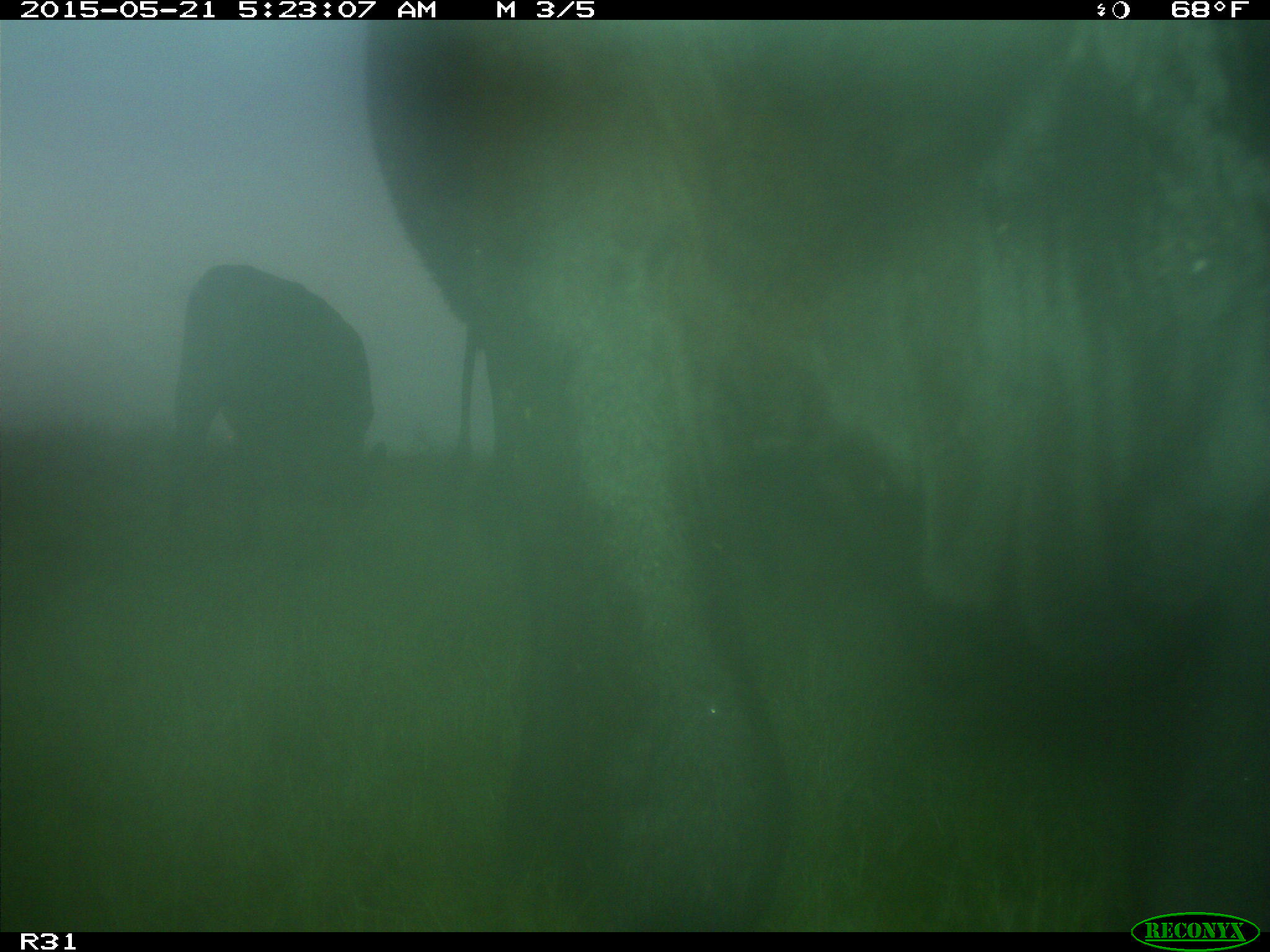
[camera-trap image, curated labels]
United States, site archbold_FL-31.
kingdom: Animalia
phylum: Chordata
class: Mammalia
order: Artiodactyla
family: Bovidae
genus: Bos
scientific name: Bos taurus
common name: domestic cow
Bos taurus (domestic cow).